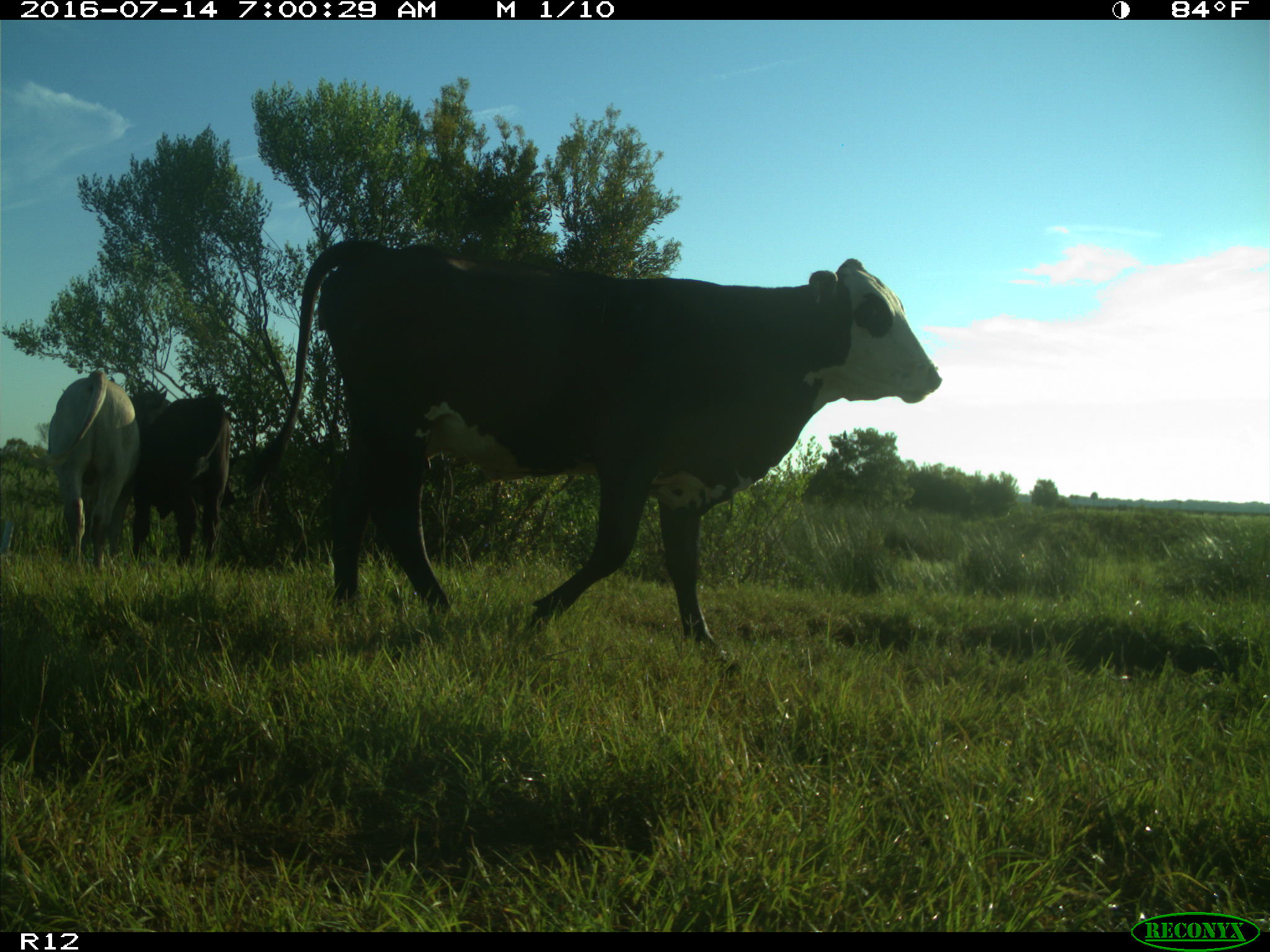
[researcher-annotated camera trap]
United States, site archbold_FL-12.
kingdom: Animalia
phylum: Chordata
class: Mammalia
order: Artiodactyla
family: Bovidae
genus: Bos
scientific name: Bos taurus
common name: domestic cow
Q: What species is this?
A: Bos taurus (domestic cow).